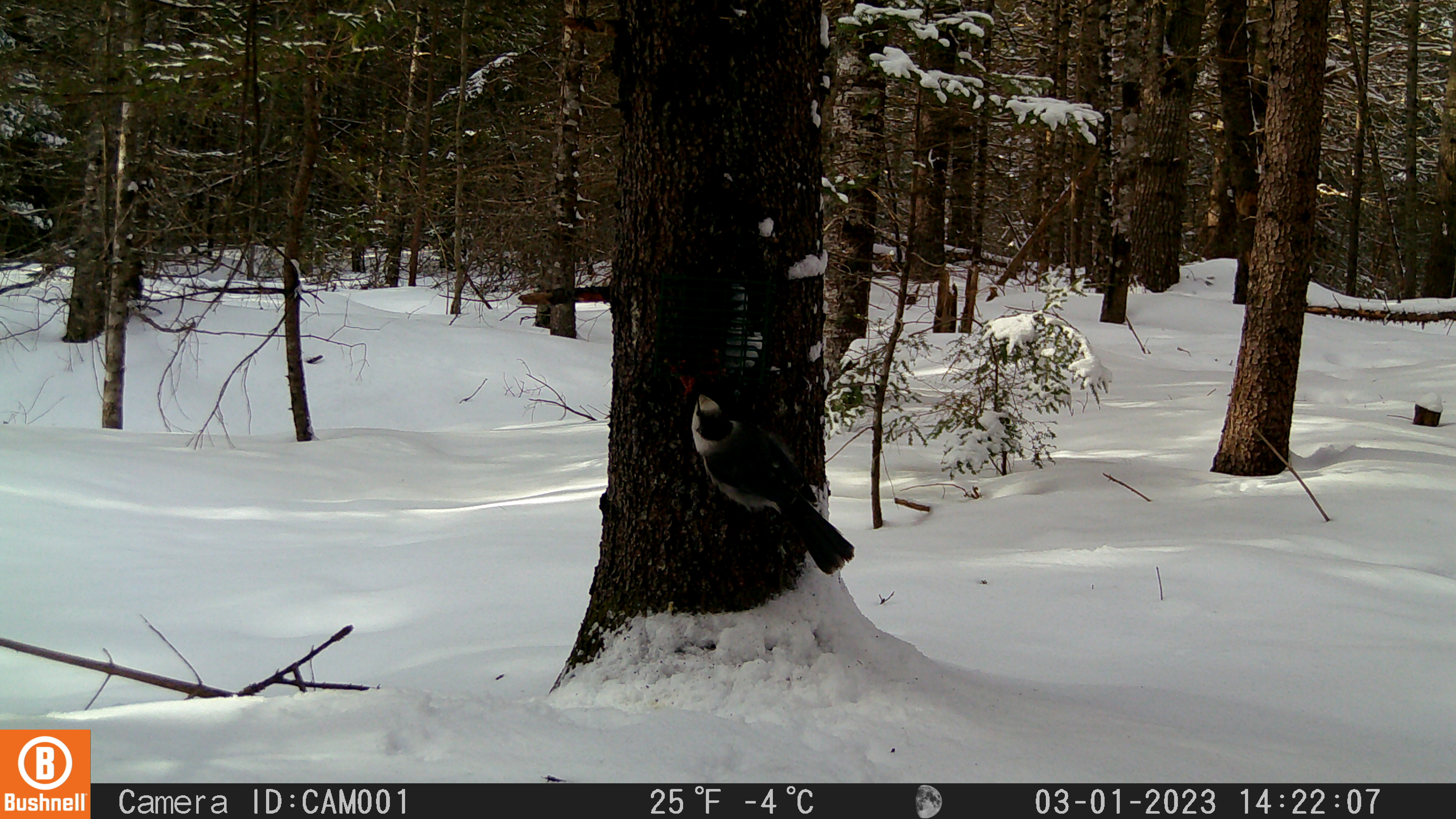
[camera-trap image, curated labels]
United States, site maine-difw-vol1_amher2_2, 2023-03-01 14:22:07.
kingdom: Animalia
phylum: Chordata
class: Aves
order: Passeriformes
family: Corvidae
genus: Perisoreus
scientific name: Perisoreus canadensis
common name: canada jay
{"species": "canada jay (Perisoreus canadensis)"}